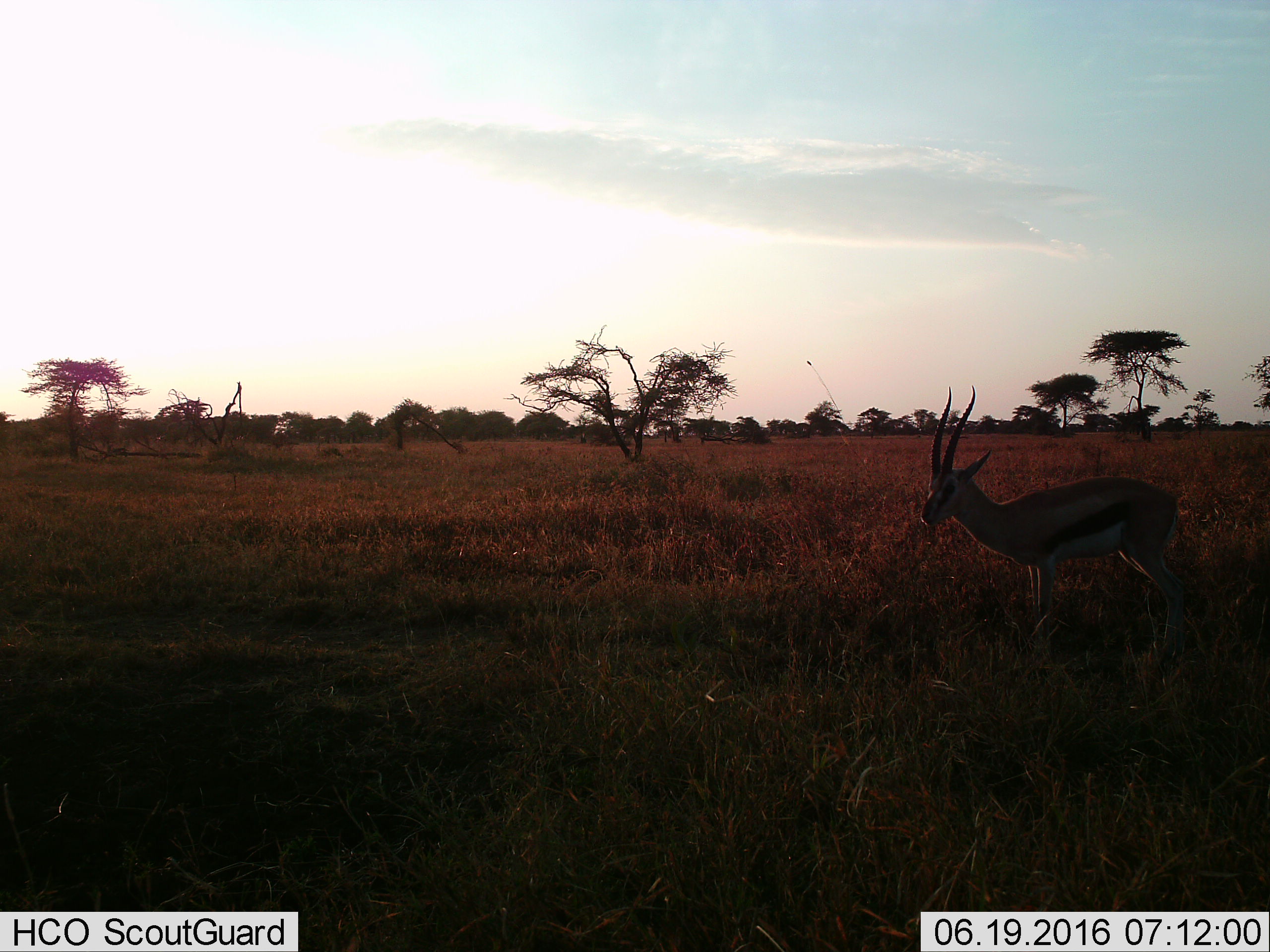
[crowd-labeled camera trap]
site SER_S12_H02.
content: unidentified animal